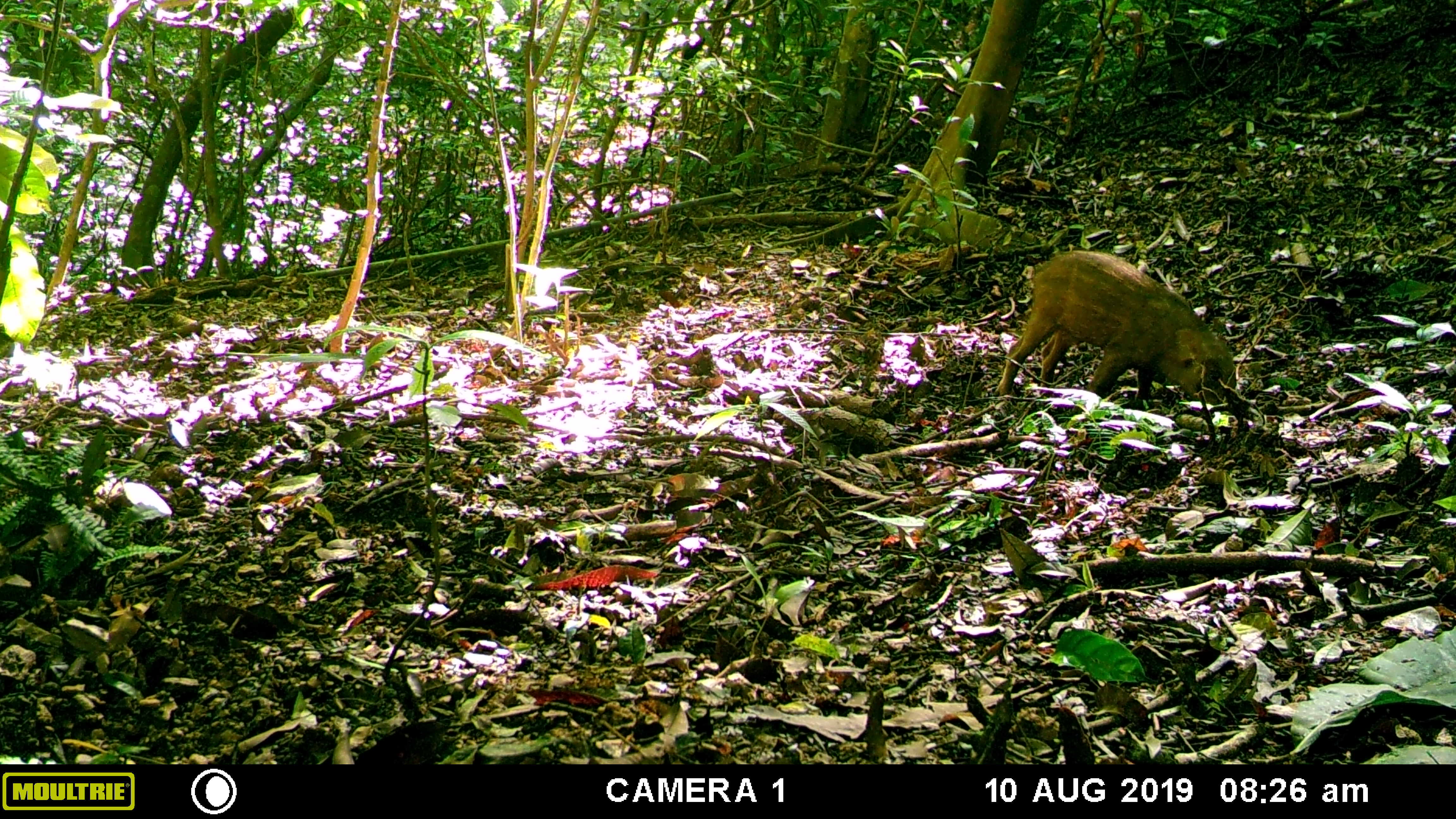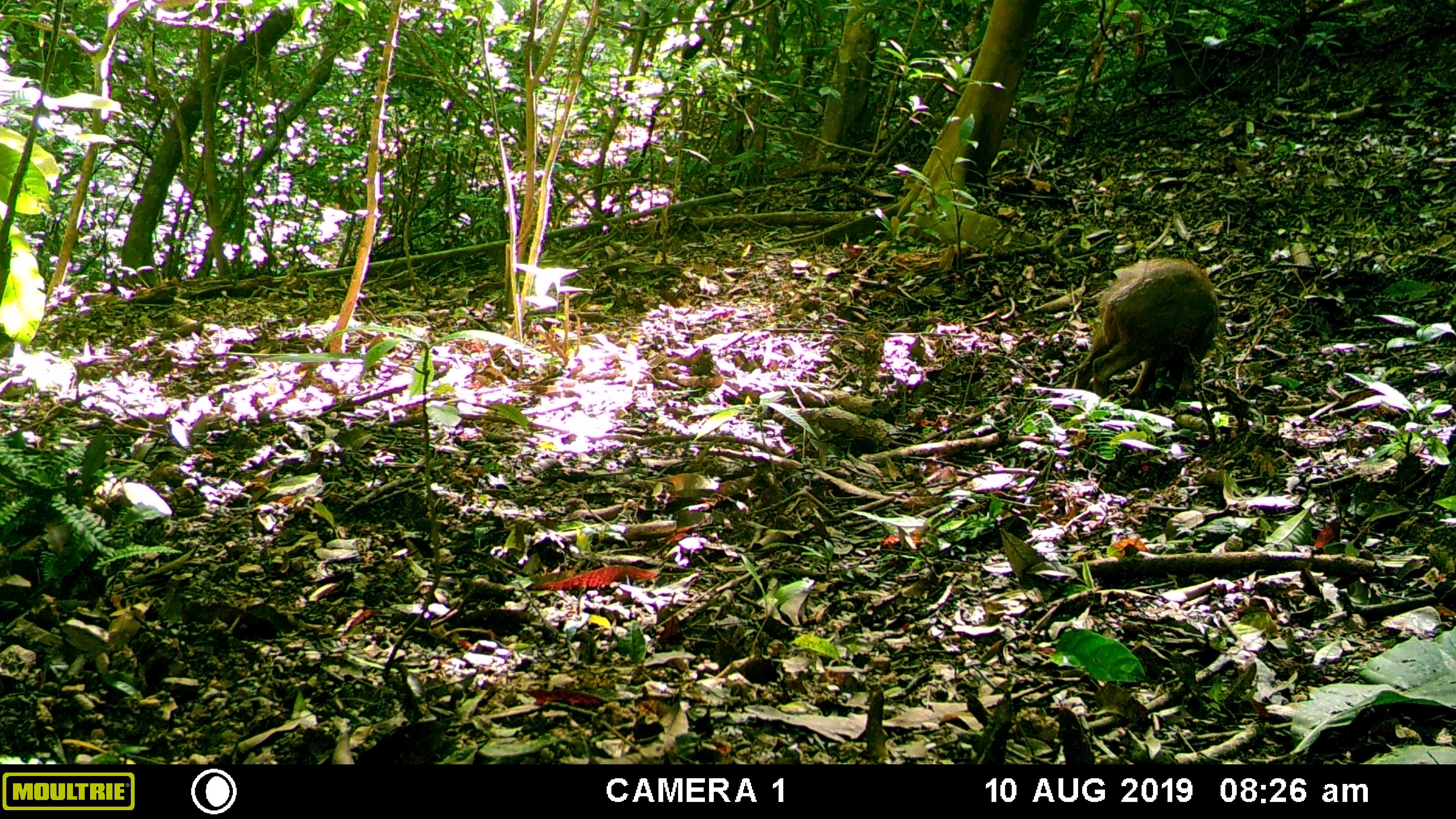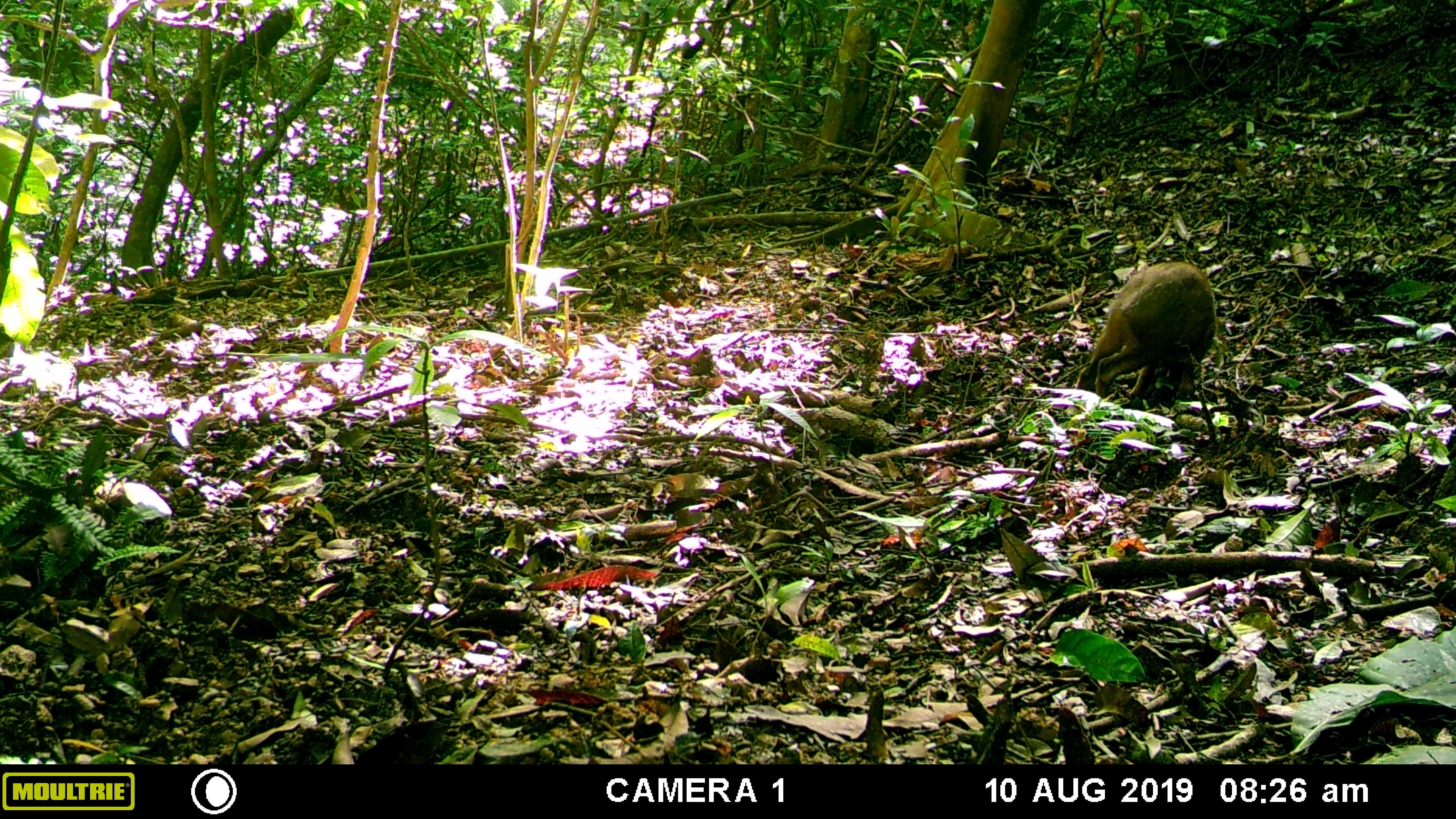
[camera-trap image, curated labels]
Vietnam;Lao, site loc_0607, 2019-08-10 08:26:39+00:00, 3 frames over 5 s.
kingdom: Animalia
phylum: Chordata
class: Mammalia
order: Artiodactyla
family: Suidae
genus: Sus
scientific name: Sus scrofa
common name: eurasian wild pig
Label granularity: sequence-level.